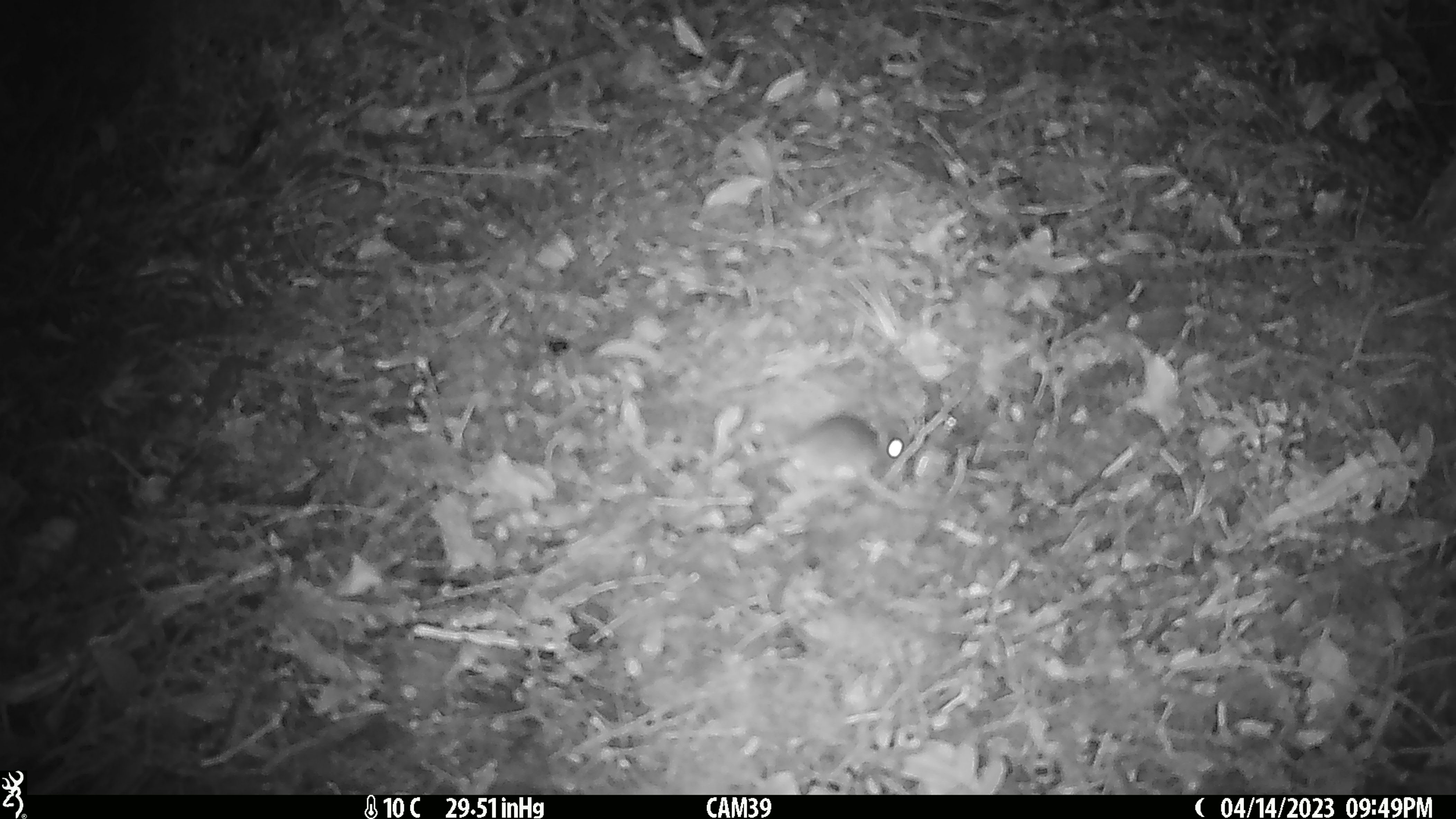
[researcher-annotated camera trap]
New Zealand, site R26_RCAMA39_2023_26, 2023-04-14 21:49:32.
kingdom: Animalia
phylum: Chordata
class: Mammalia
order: Rodentia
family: Muridae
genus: Mus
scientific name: Mus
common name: mouse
Mouse (Mus).